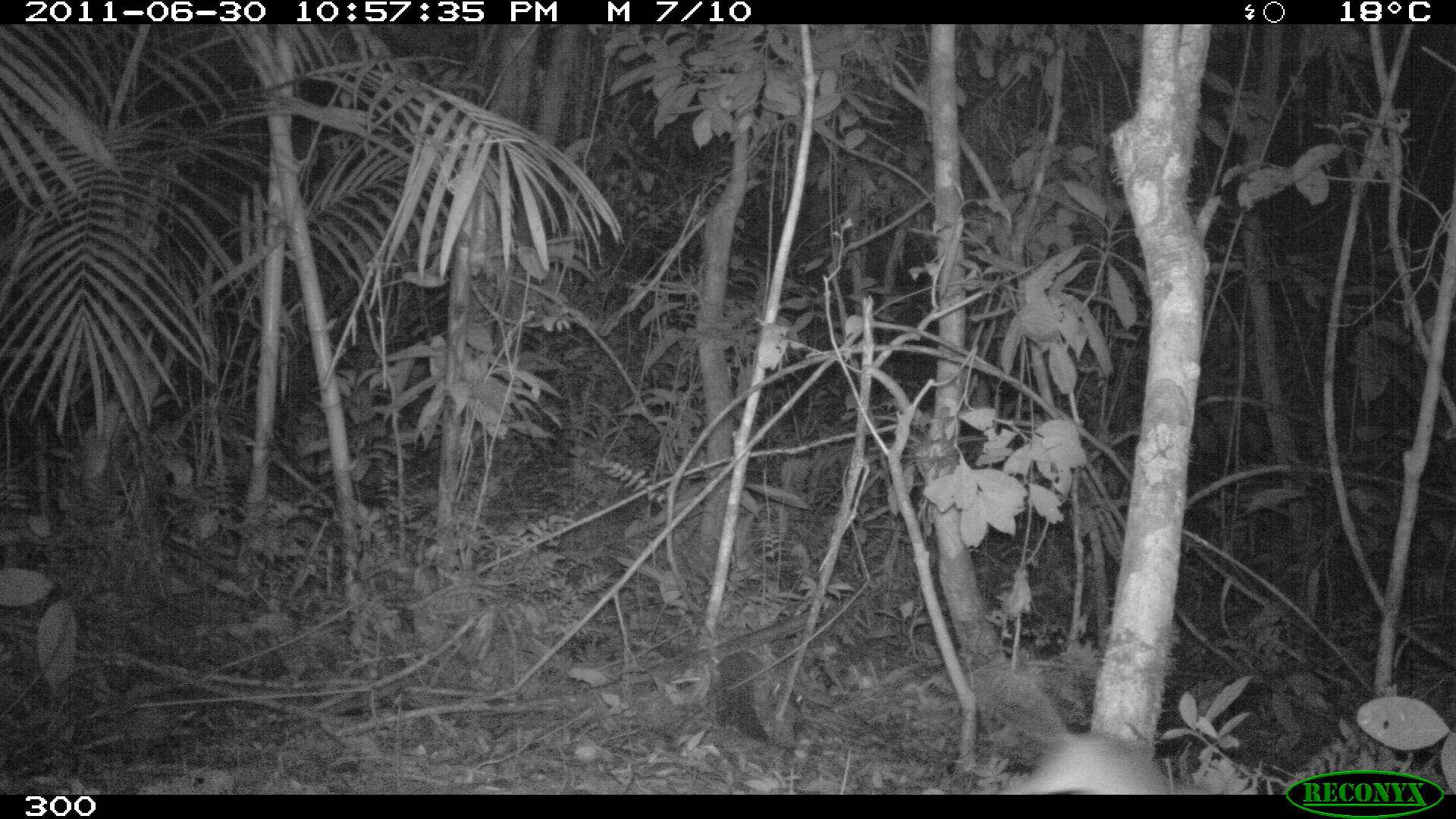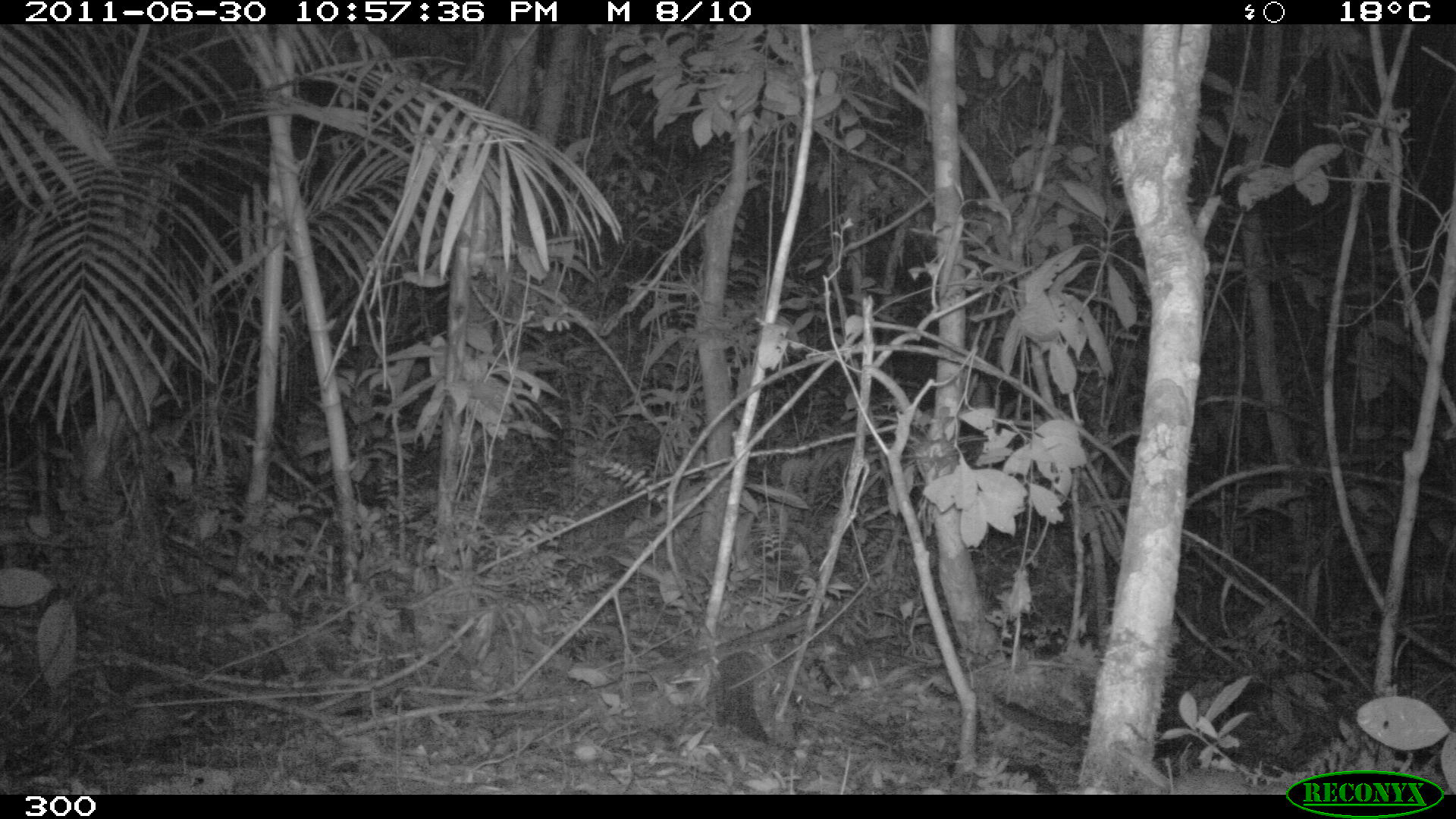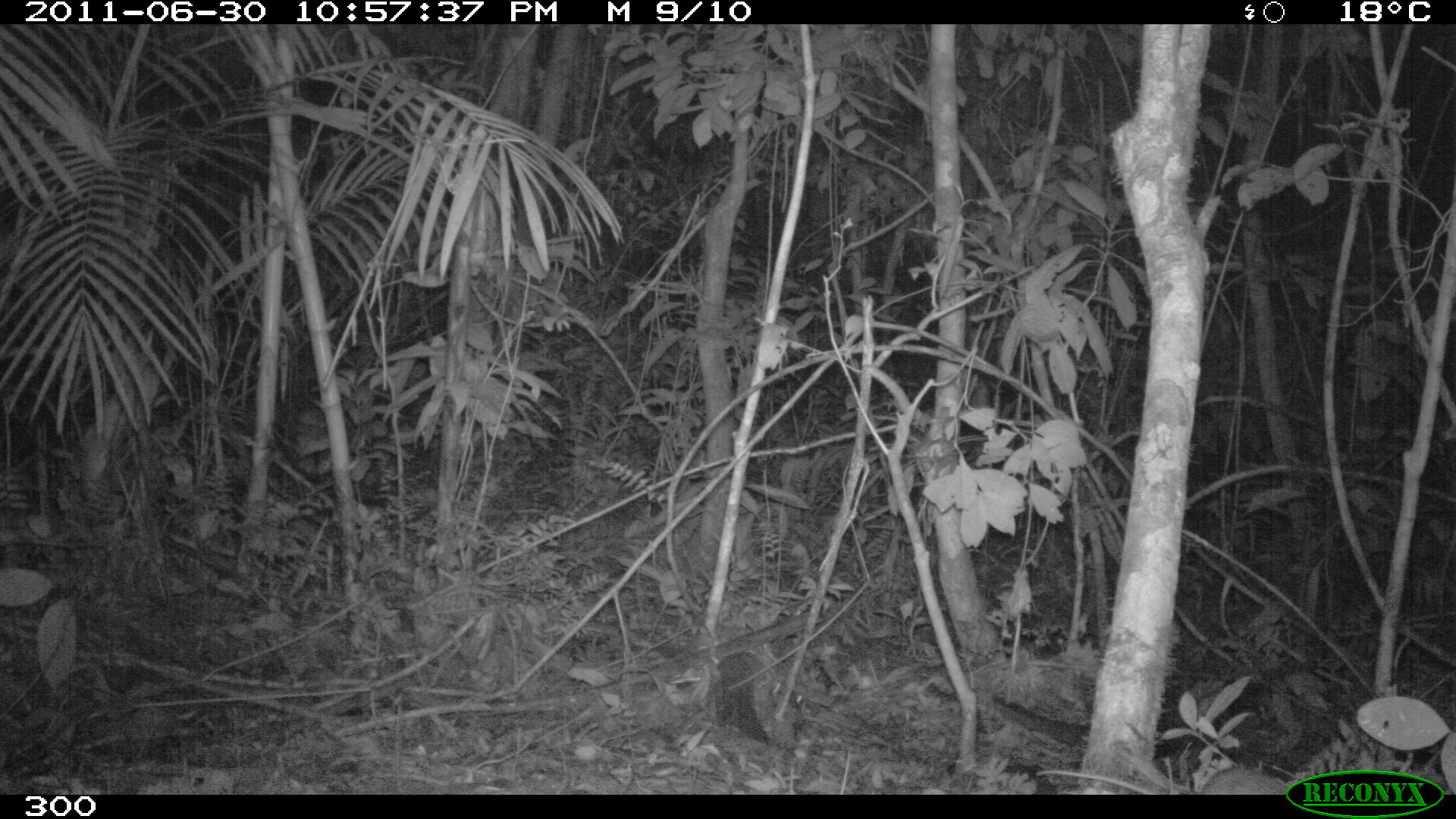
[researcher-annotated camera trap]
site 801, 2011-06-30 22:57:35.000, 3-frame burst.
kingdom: Animalia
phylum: Chordata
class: Mammalia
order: Rodentia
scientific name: Rodentia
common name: rodents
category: unknown rodent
Unknown rodent (rodents) (Rodentia).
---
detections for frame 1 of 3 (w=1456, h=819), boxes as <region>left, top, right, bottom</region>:
unknown rodent: <region>1011, 671, 1202, 793</region>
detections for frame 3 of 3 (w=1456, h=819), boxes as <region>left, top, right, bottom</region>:
unknown rodent: <region>1035, 761, 1287, 791</region>